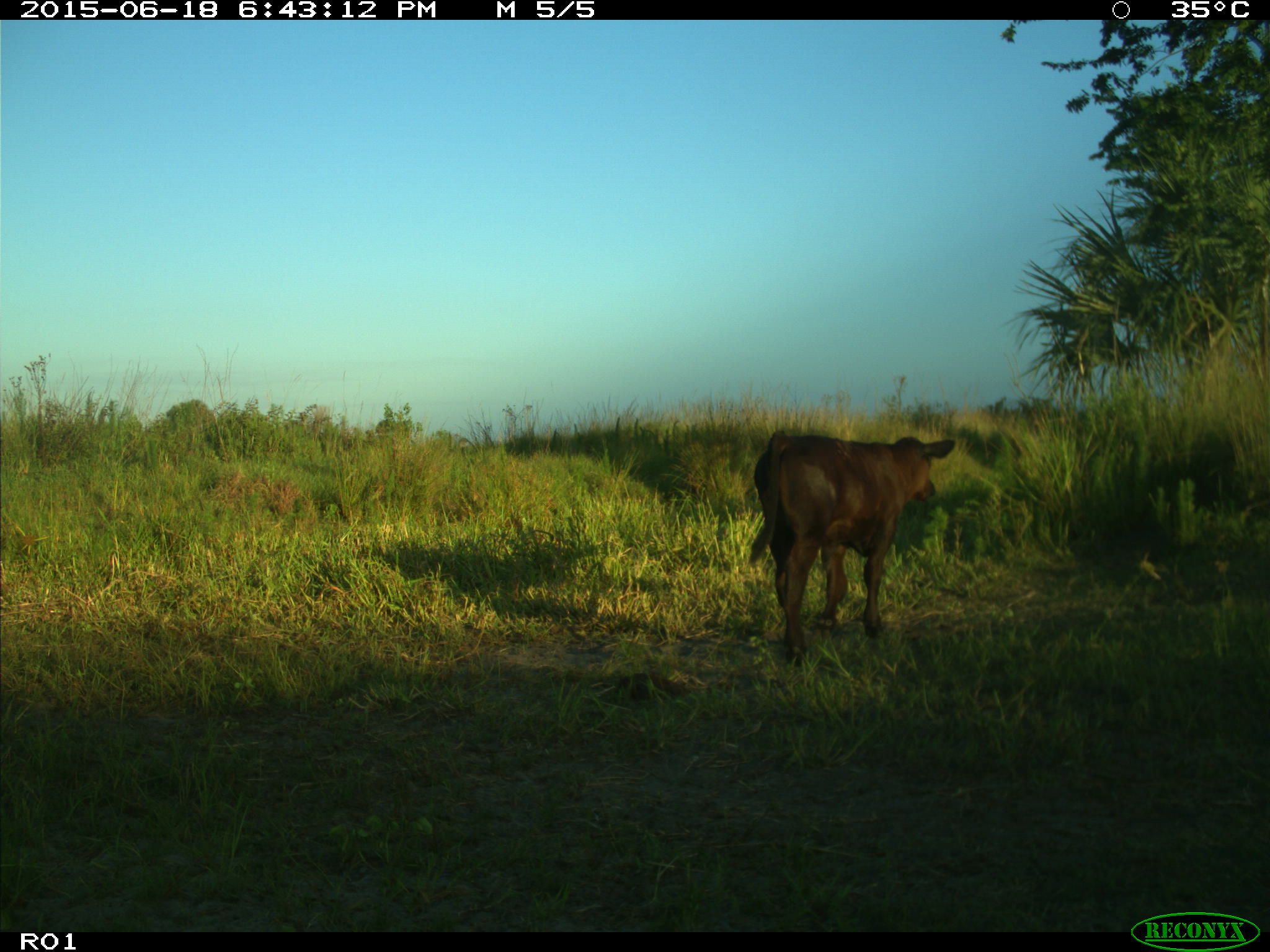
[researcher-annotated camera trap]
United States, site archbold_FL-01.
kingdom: Animalia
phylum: Chordata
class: Mammalia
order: Artiodactyla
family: Bovidae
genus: Bos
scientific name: Bos taurus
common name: domestic cow